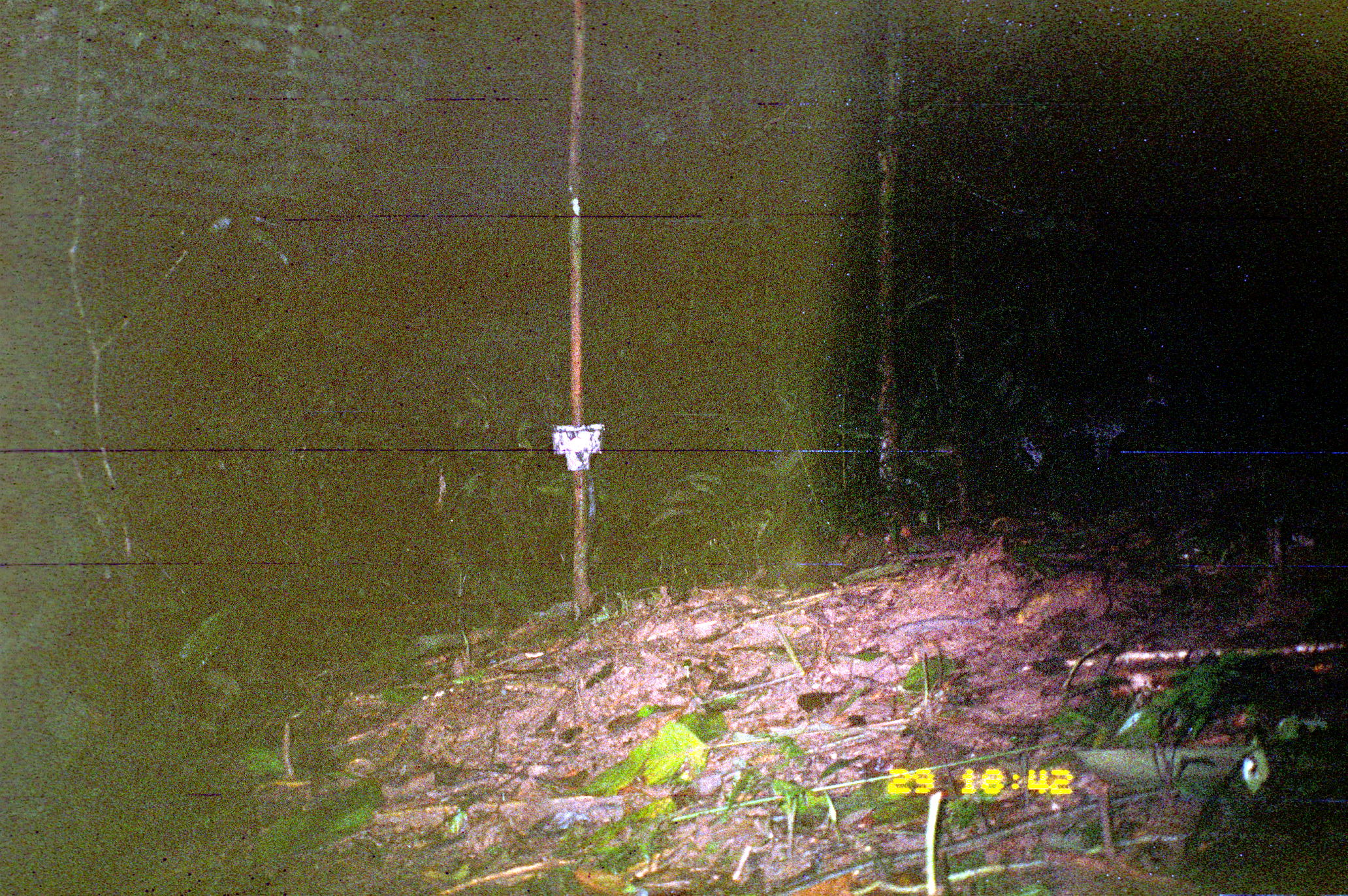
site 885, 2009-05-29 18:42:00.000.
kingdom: Animalia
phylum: Chordata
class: Mammalia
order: Carnivora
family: Felidae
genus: Leopardus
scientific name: Leopardus pardalis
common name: ocelot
Leopardus pardalis (ocelot).